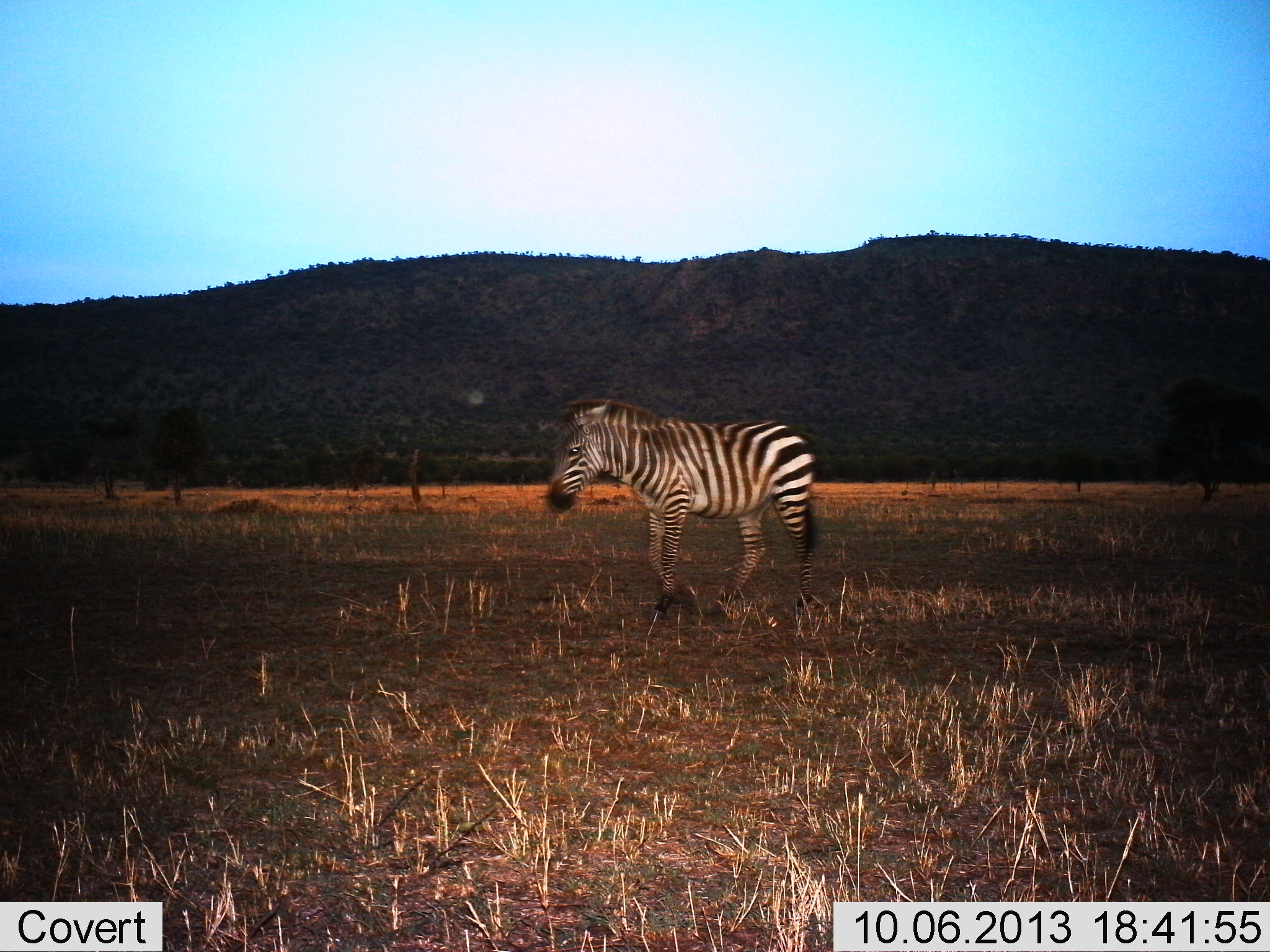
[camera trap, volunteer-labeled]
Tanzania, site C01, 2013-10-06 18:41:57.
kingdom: Animalia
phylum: Chordata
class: Mammalia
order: Perissodactyla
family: Equidae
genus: Equus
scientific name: Equus quagga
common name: plains zebra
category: zebra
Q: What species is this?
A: Zebra (plains zebra) (Equus quagga).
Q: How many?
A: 1.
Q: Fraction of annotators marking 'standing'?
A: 17%.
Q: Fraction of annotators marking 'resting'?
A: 0%.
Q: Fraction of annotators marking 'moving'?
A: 83%.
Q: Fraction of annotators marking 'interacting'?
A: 0%.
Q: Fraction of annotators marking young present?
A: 0%.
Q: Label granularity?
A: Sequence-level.